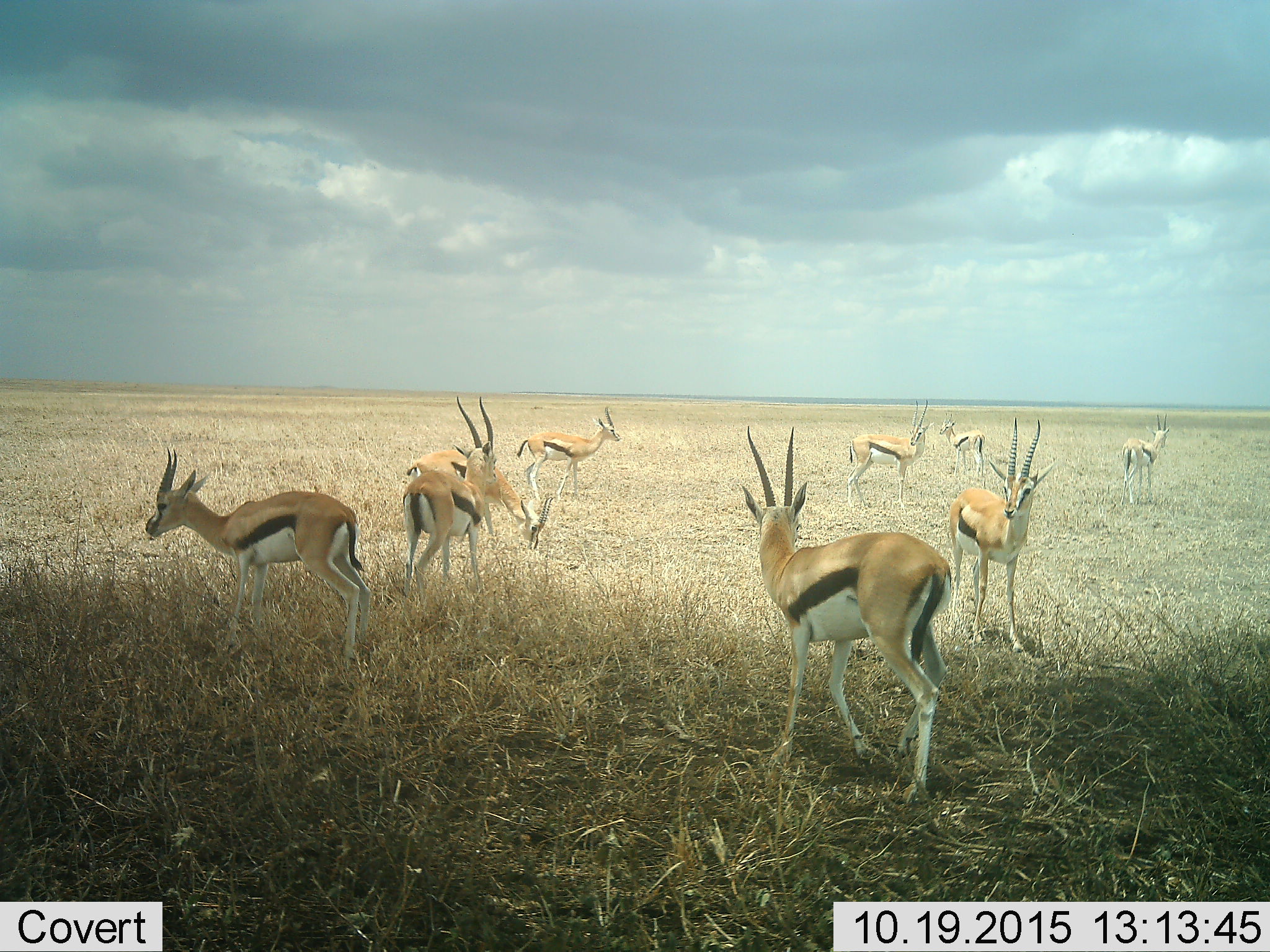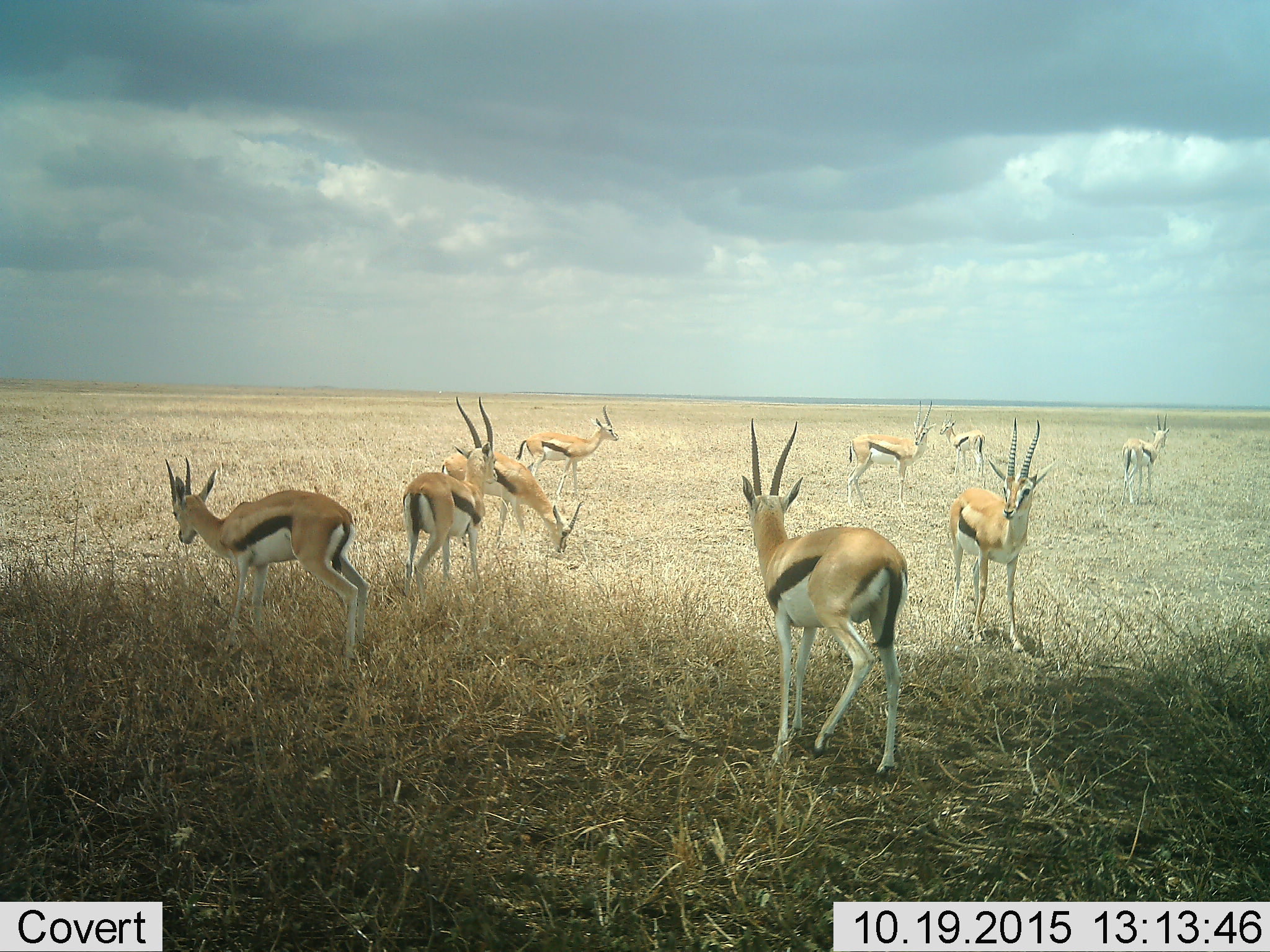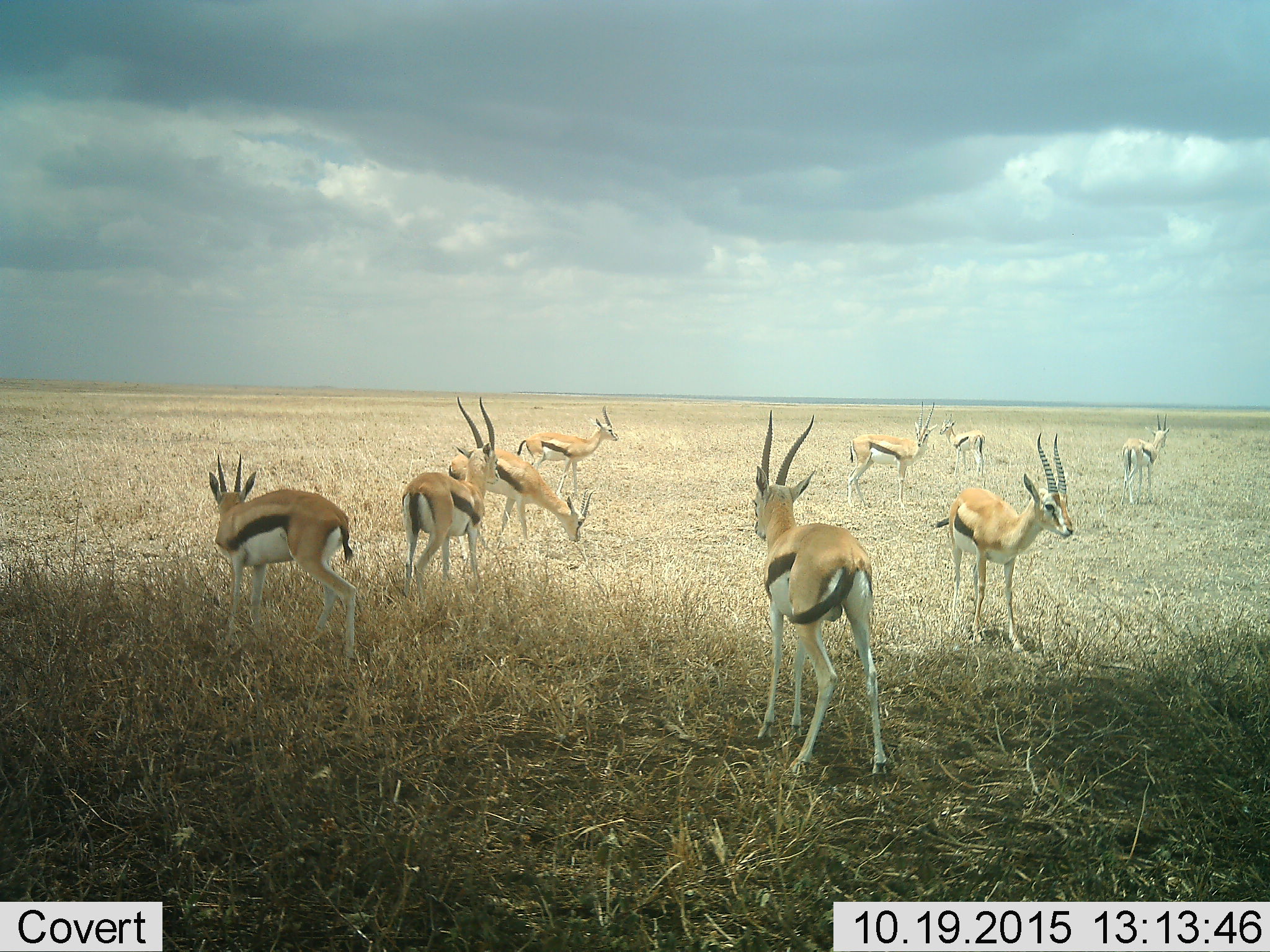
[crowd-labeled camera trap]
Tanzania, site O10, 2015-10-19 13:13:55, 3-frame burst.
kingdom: Animalia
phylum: Chordata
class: Mammalia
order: Artiodactyla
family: Bovidae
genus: Eudorcas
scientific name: Eudorcas thomsonii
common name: thomson's gazelle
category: gazellethomsons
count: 9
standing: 70%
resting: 0%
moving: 60%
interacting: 10%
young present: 0%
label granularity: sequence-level